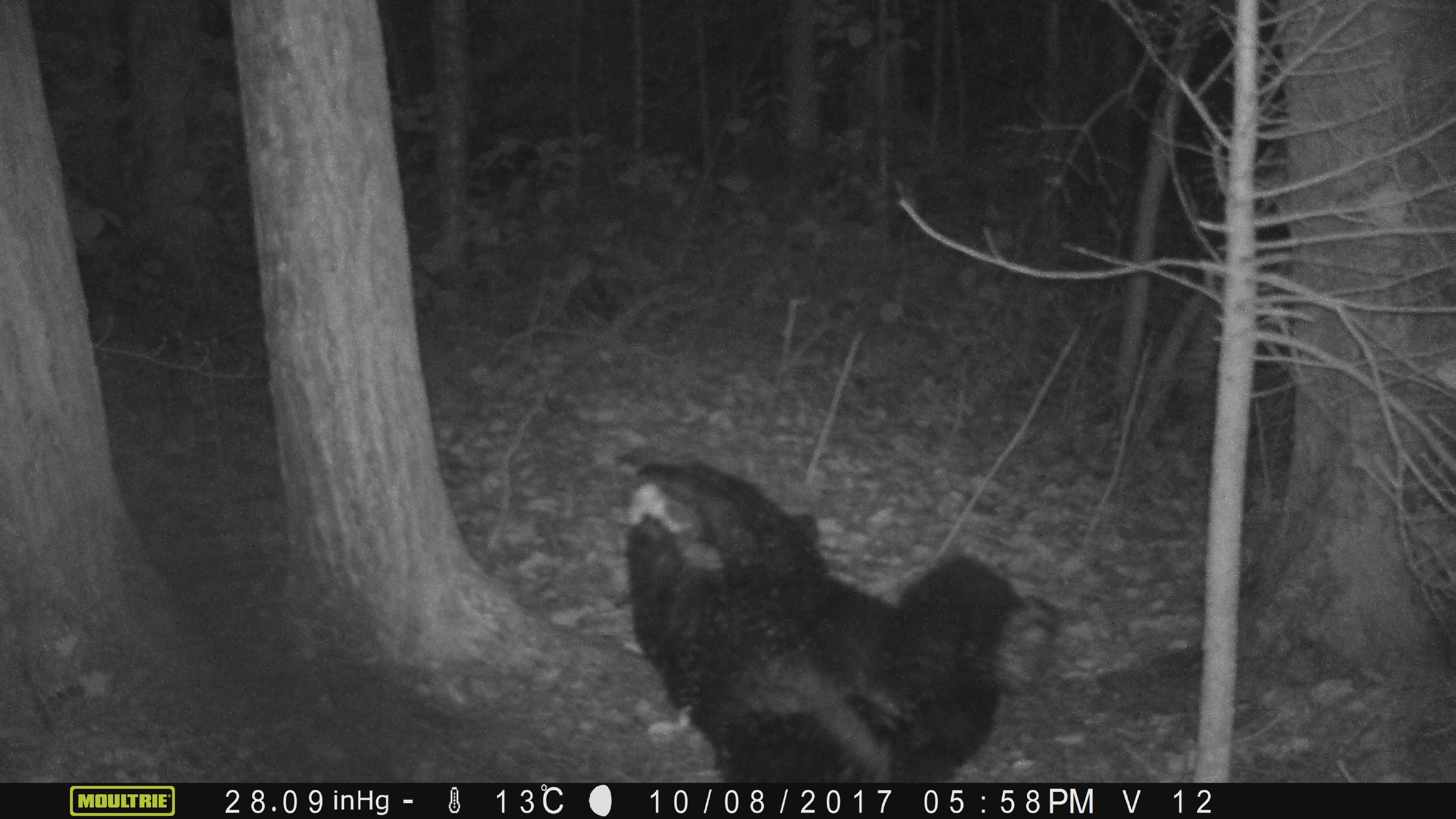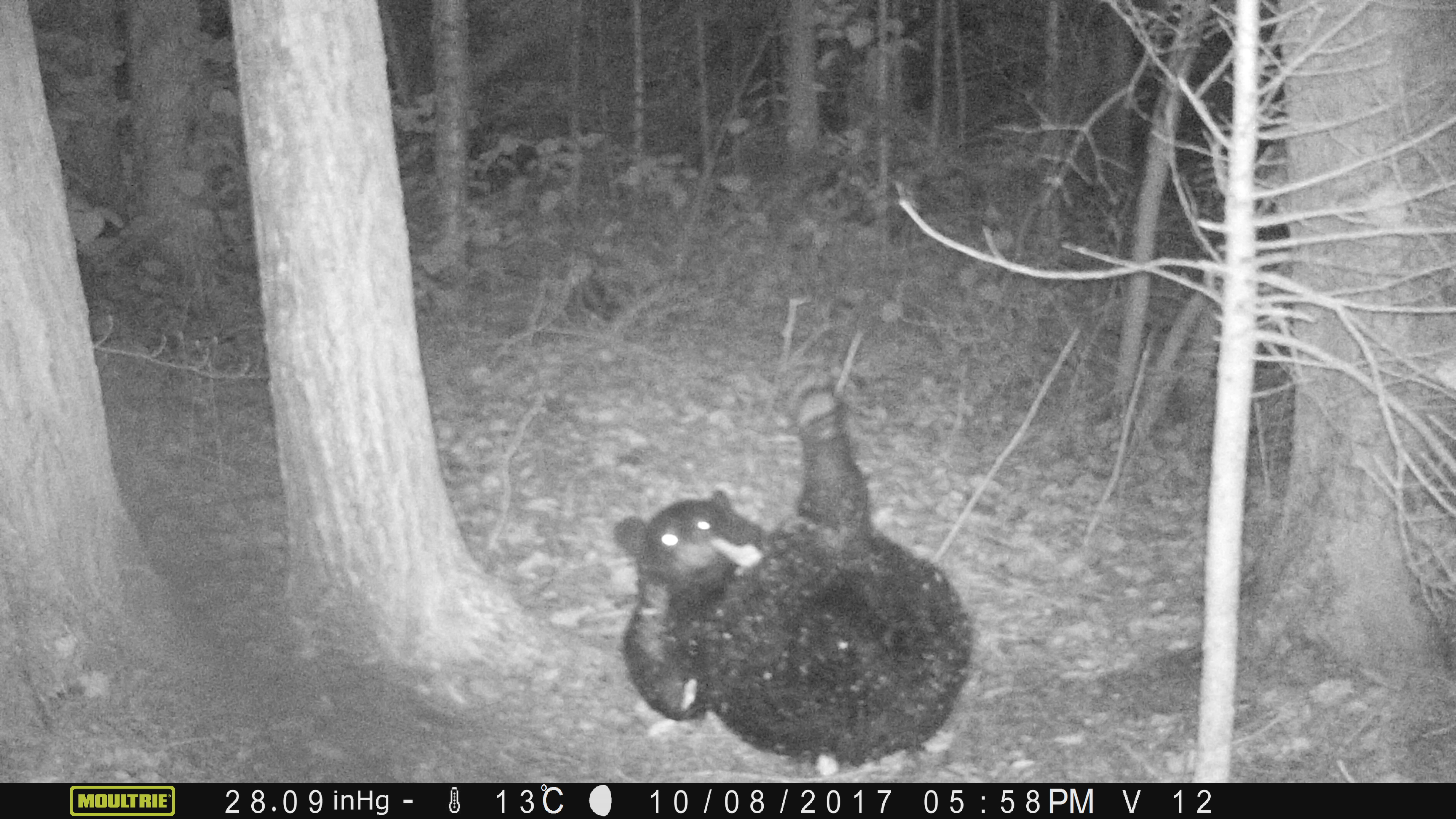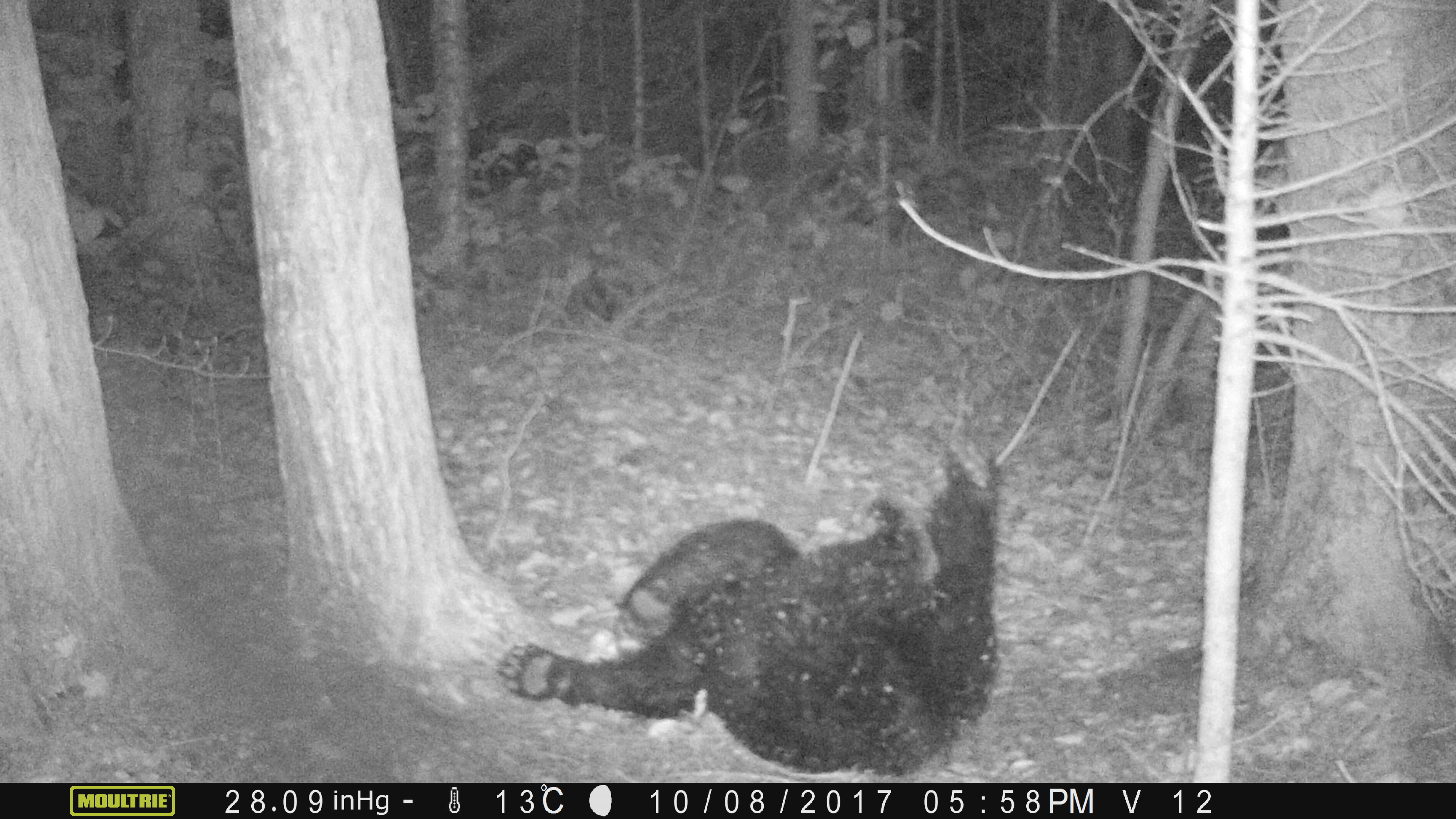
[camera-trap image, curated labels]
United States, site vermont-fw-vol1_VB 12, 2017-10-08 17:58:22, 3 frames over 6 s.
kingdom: Animalia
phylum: Chordata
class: Mammalia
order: Carnivora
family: Ursidae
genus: Ursus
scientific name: Ursus americanus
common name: black bear